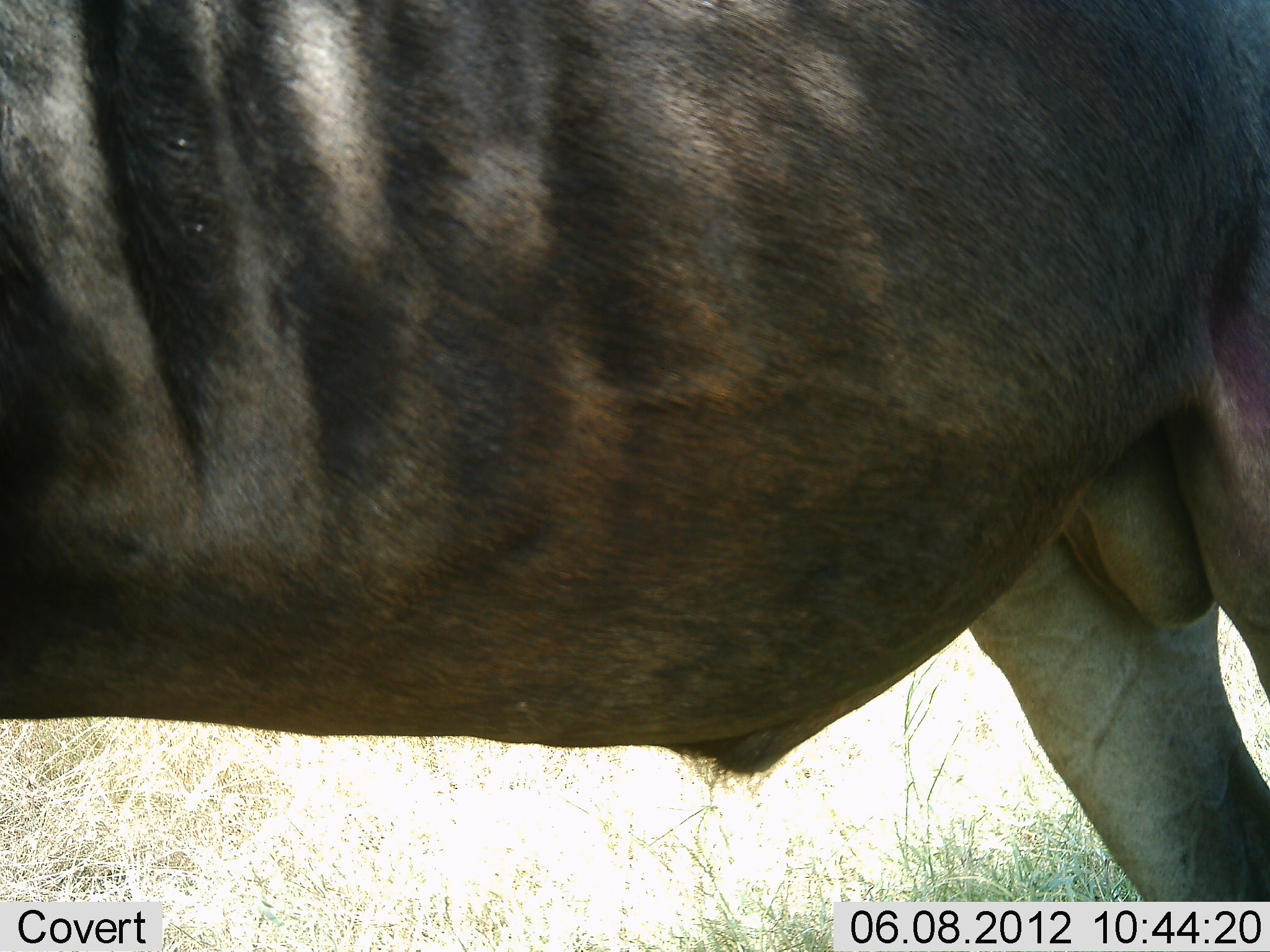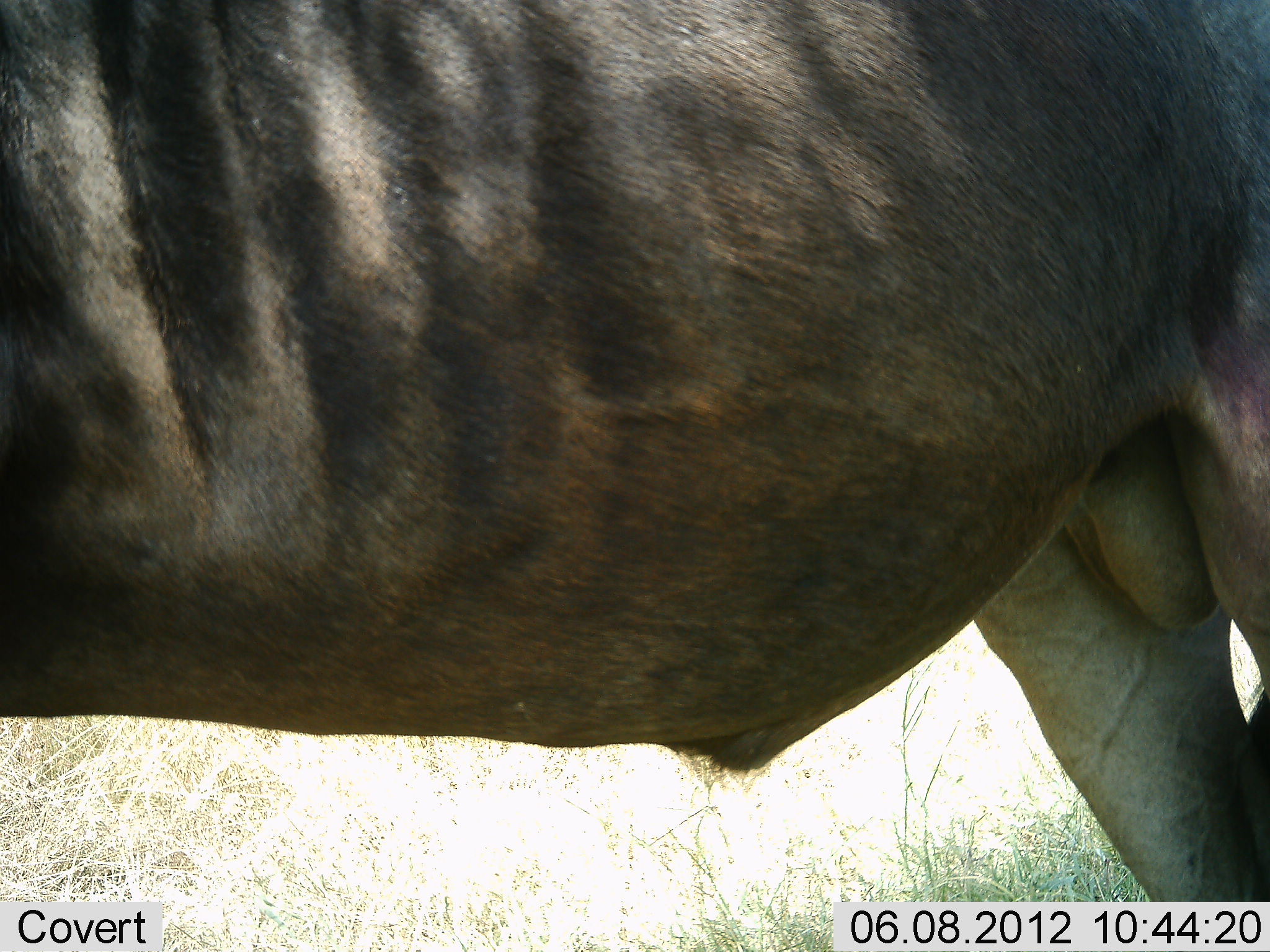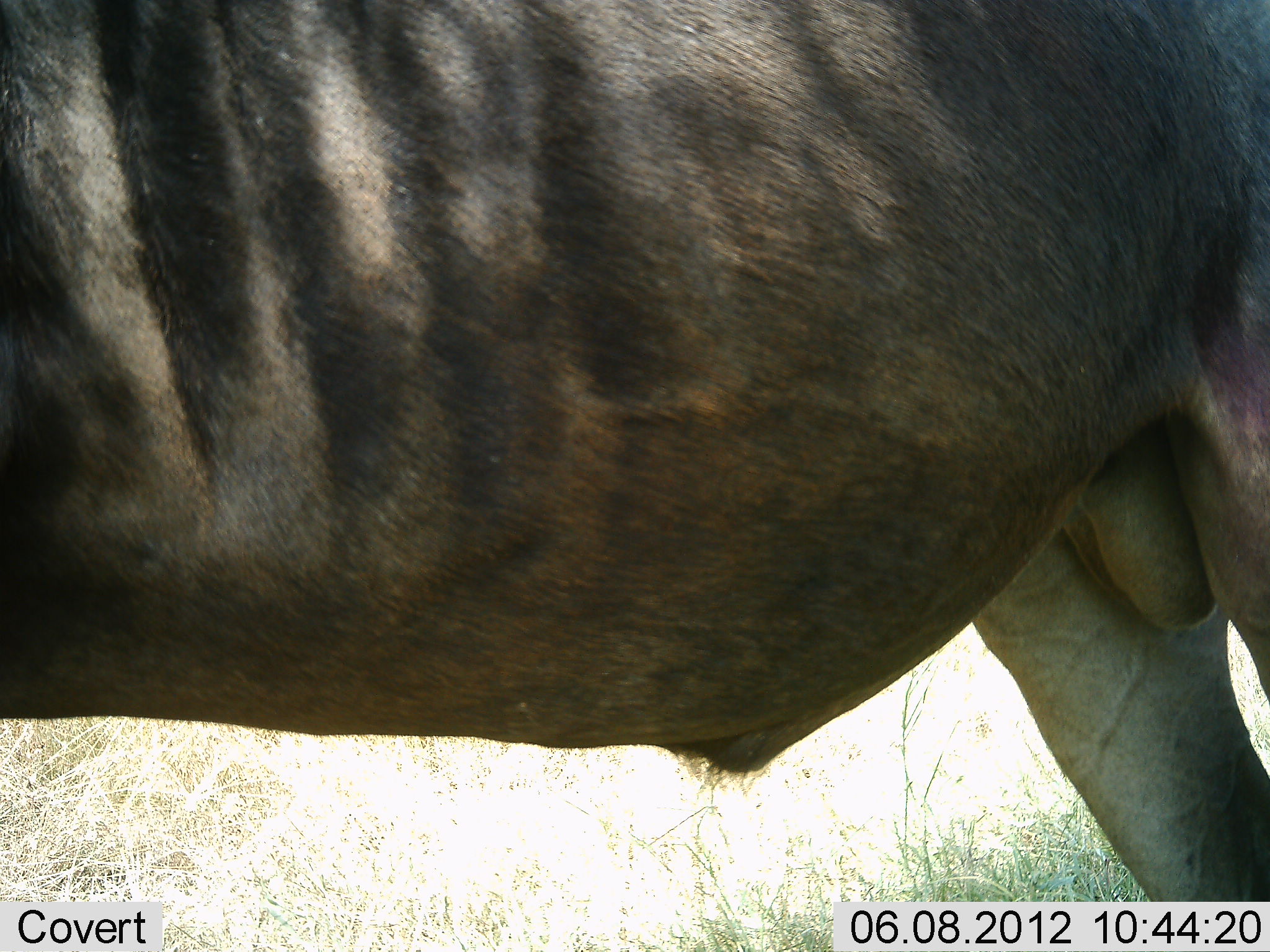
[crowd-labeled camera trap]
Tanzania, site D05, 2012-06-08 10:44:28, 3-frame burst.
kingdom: Animalia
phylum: Chordata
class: Mammalia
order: Artiodactyla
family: Bovidae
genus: Connochaetes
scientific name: Connochaetes taurinus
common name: blue wildebeest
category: wildebeest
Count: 1.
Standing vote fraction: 100%.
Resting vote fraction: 0%.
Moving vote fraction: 0%.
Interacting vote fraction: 0%.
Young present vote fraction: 0%.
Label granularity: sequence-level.